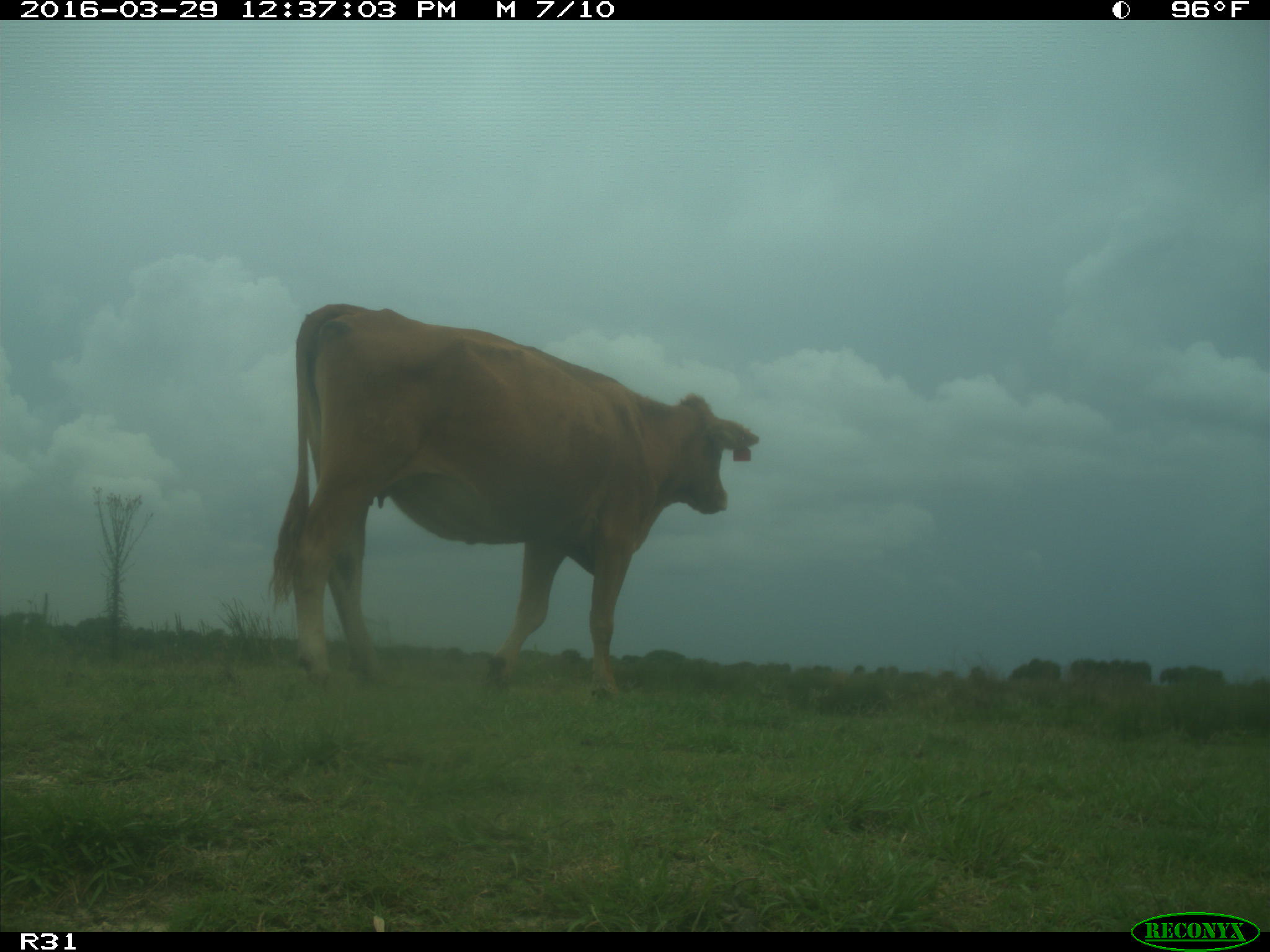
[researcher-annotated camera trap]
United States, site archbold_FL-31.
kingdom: Animalia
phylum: Chordata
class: Mammalia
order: Artiodactyla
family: Bovidae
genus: Bos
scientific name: Bos taurus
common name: domestic cow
Bos taurus (domestic cow).